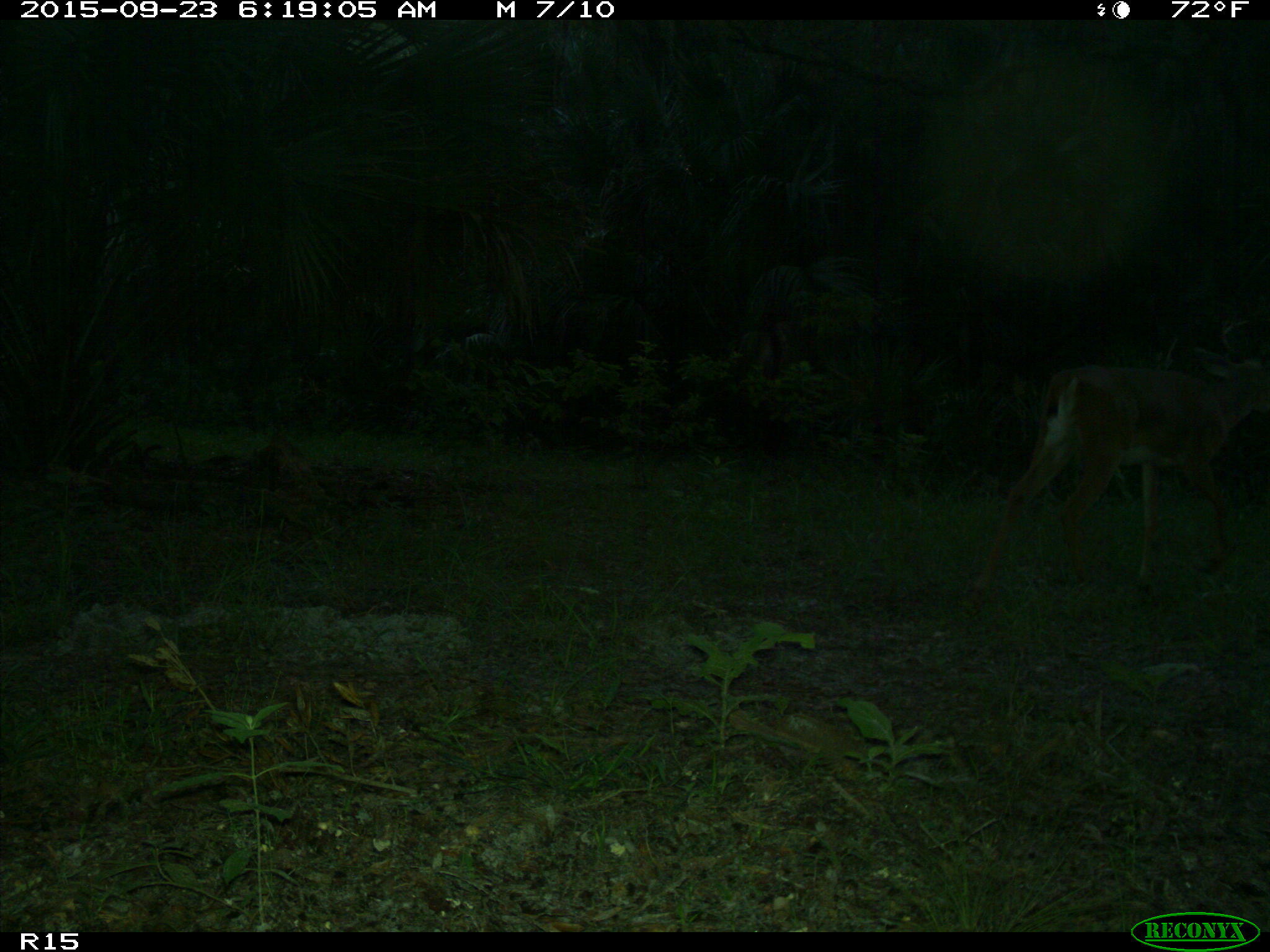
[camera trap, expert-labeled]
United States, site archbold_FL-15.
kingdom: Animalia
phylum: Chordata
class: Mammalia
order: Artiodactyla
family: Cervidae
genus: Odocoileus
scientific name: Odocoileus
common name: deer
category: unidentified deer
Unidentified deer (deer) (Odocoileus).